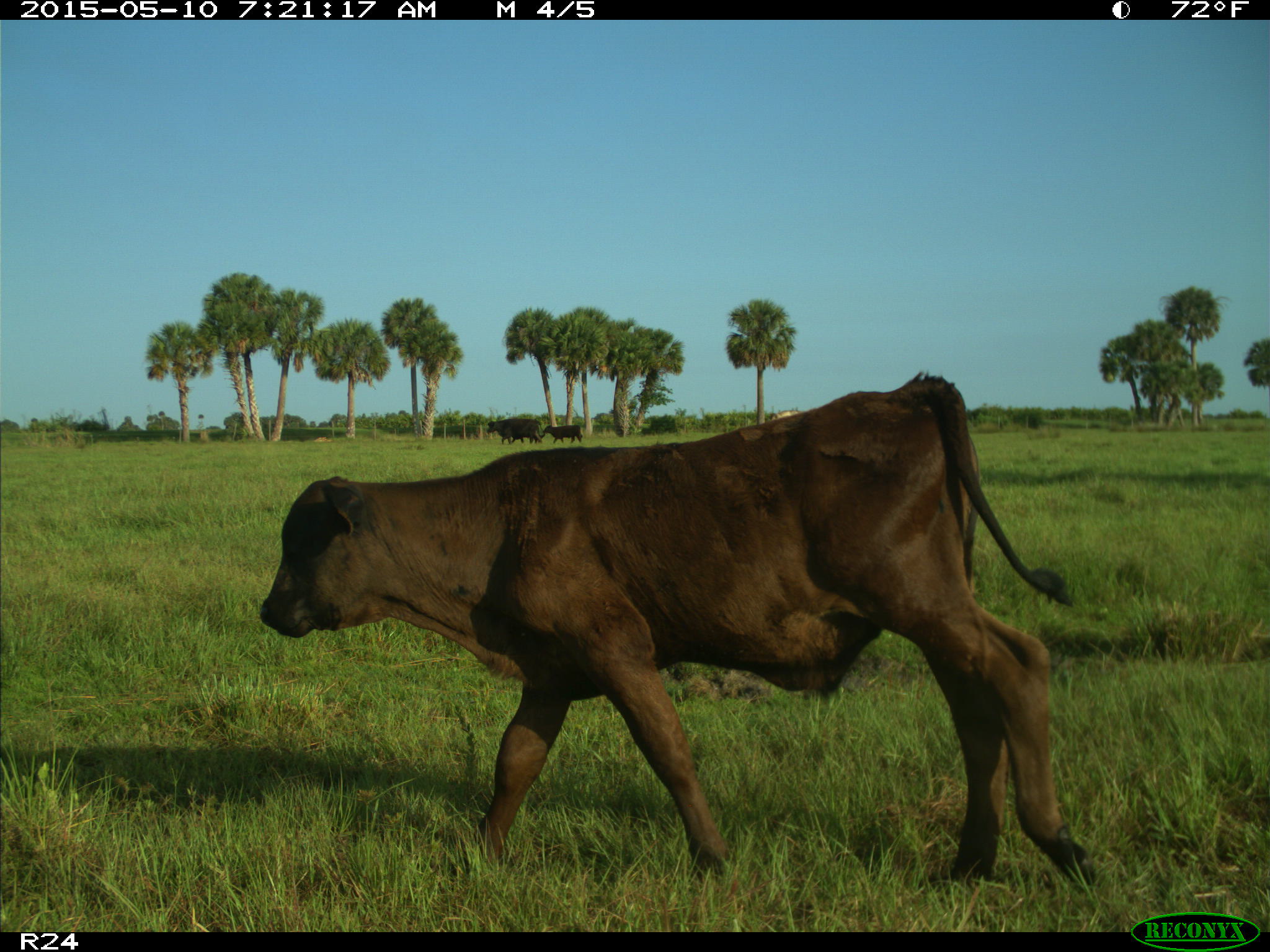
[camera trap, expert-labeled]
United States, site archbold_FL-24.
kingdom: Animalia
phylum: Chordata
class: Mammalia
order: Artiodactyla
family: Bovidae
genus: Bos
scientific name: Bos taurus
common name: domestic cow